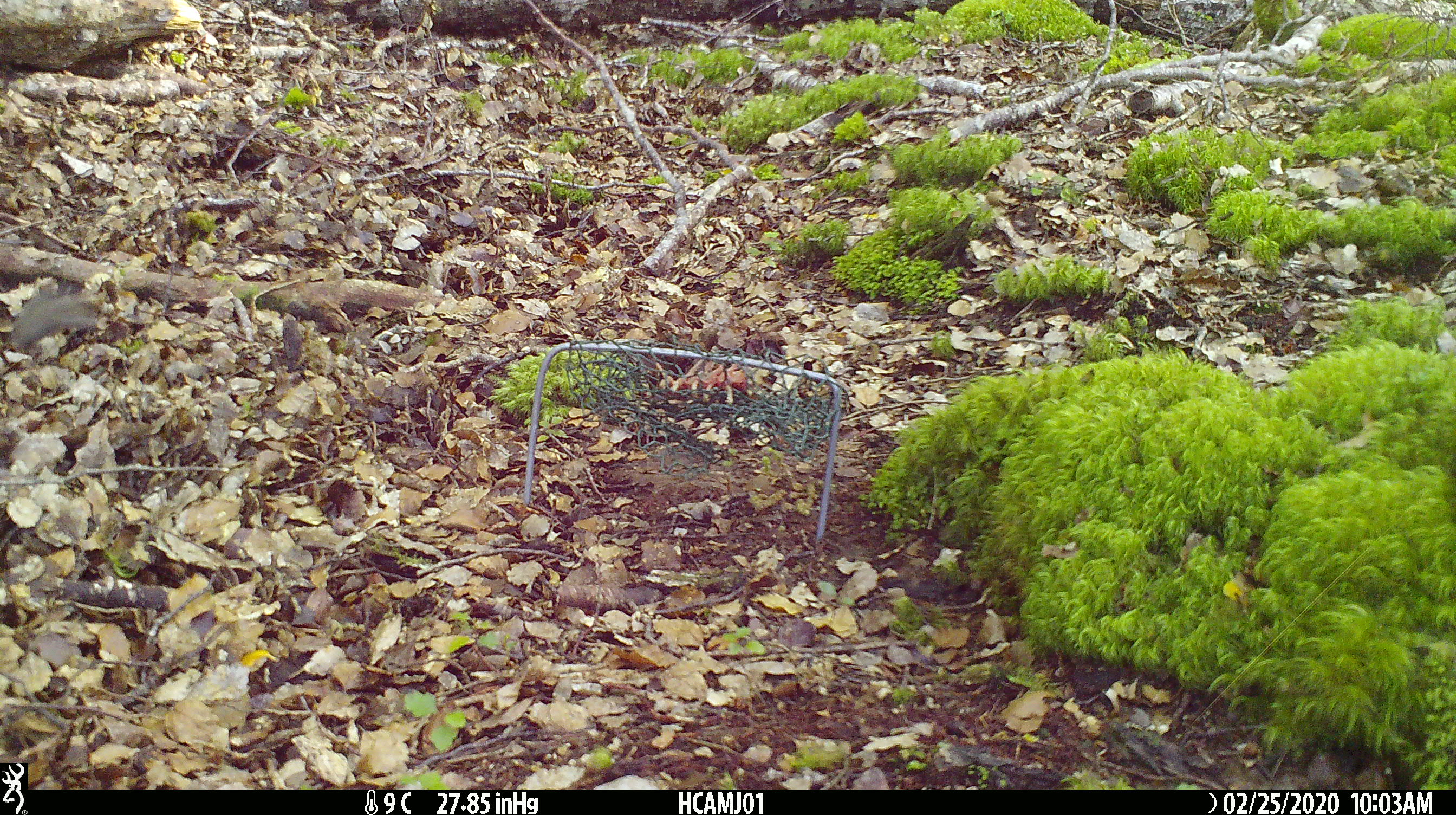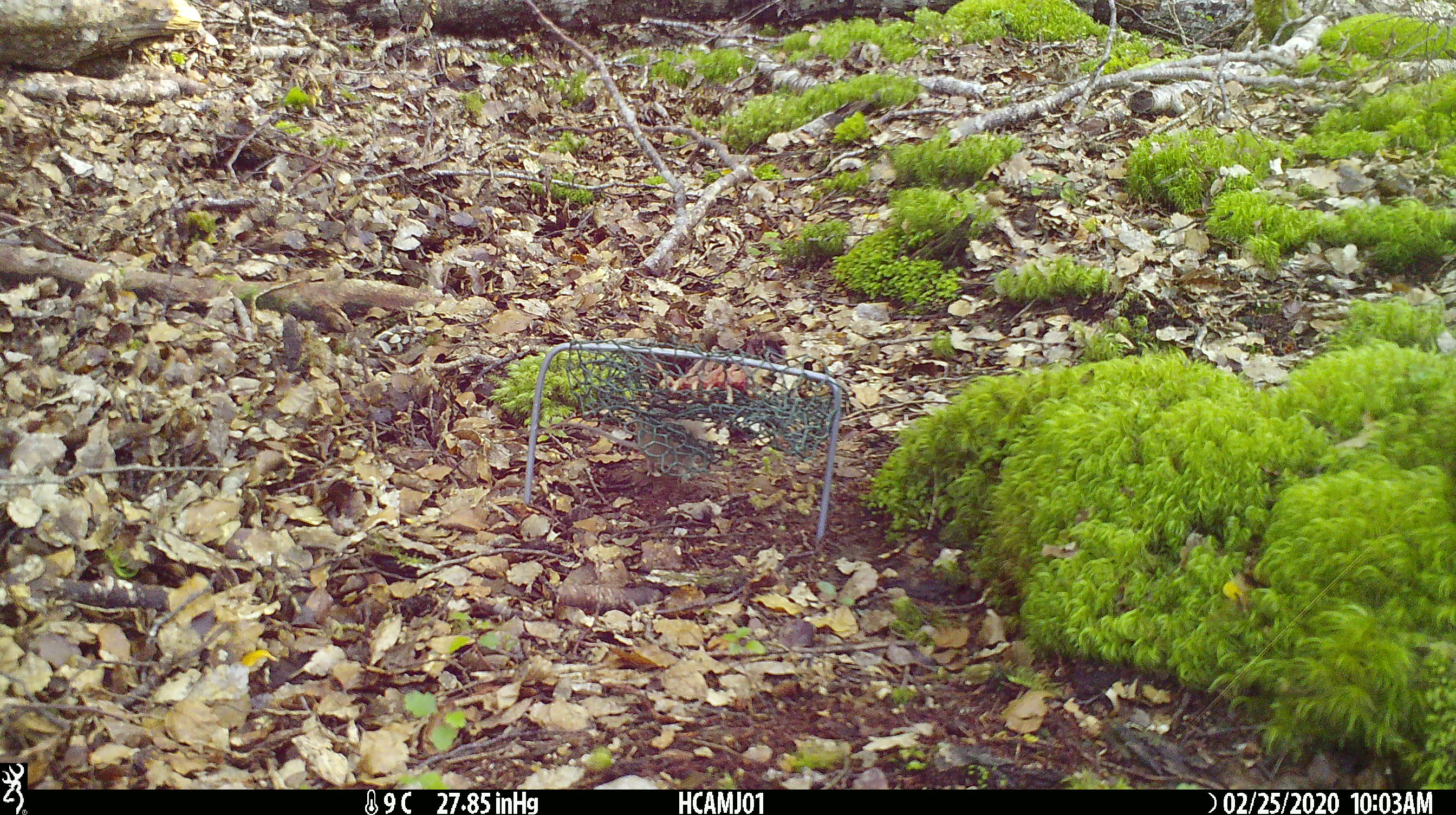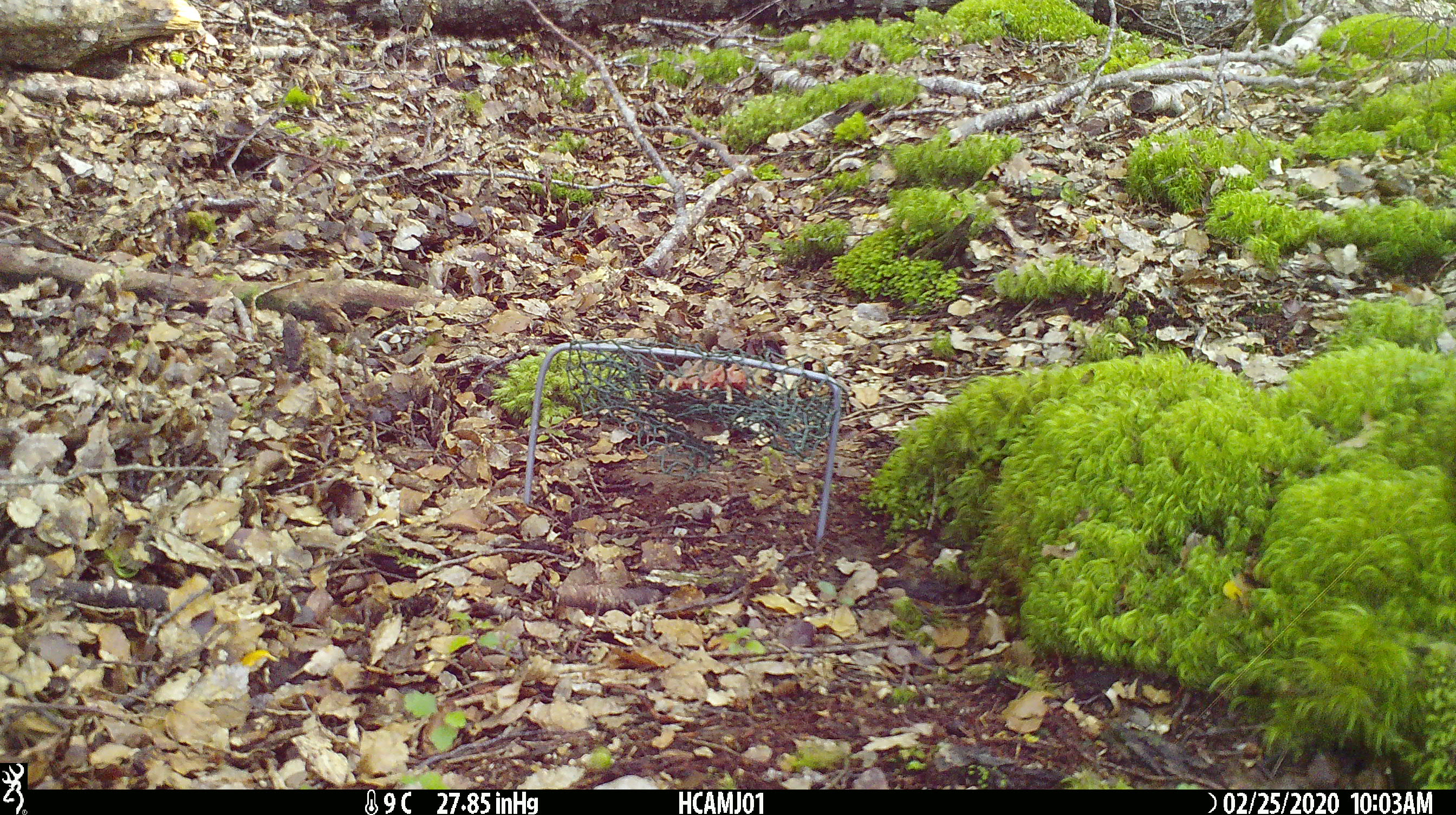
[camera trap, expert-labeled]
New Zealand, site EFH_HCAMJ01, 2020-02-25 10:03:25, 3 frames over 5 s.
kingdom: Animalia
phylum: Chordata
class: Mammalia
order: Rodentia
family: Muridae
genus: Mus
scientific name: Mus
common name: mouse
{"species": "mouse (Mus)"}